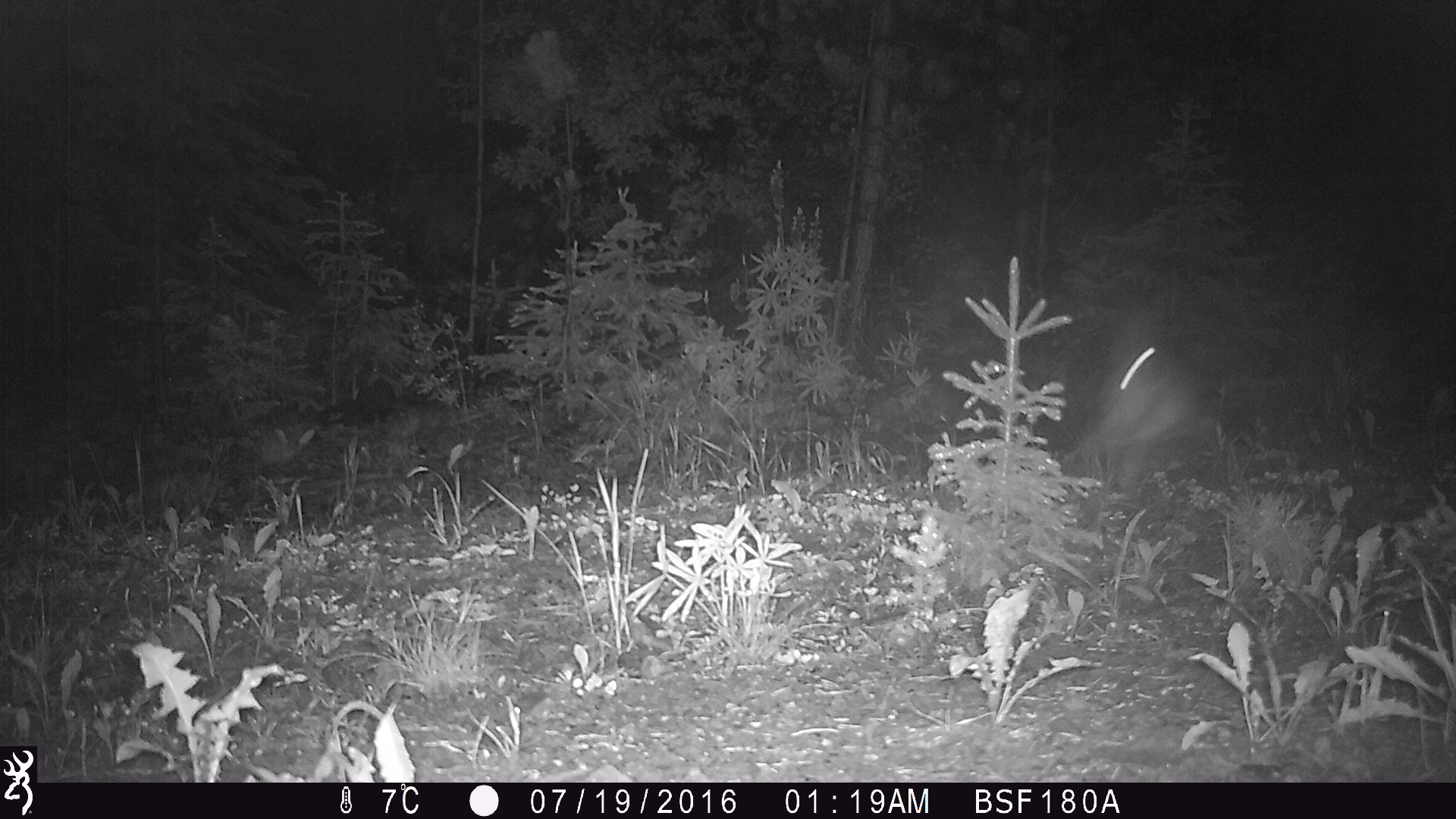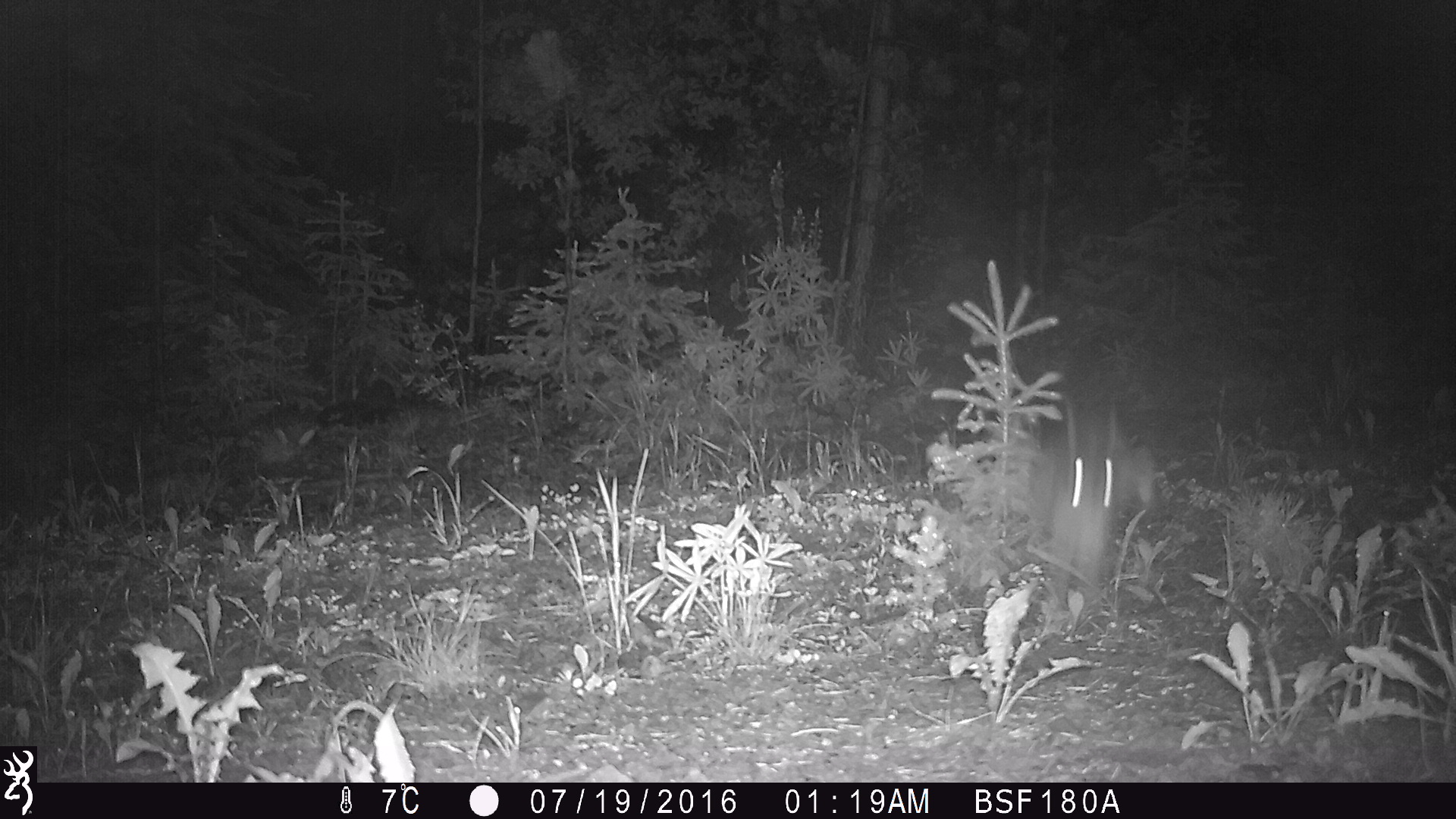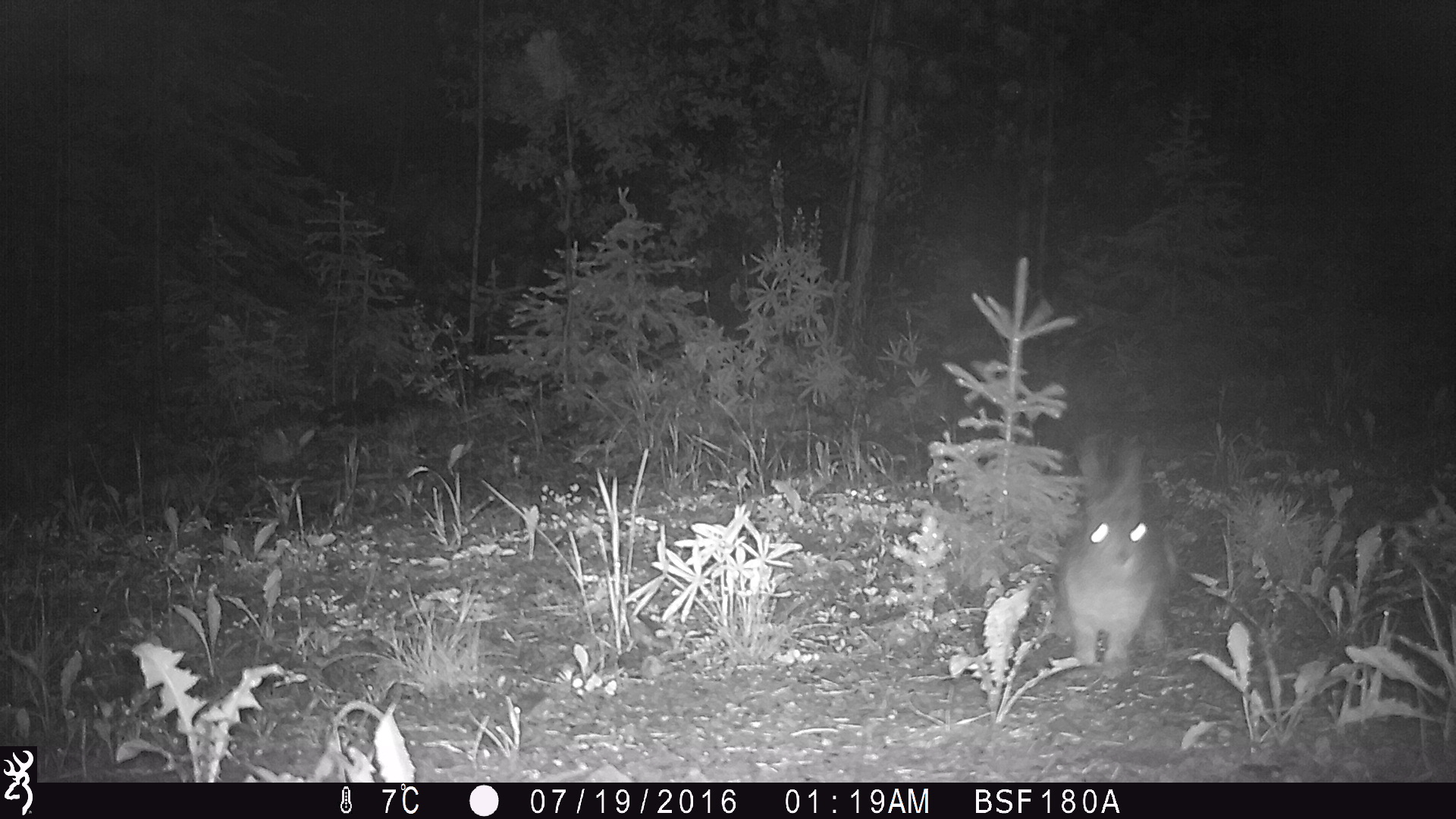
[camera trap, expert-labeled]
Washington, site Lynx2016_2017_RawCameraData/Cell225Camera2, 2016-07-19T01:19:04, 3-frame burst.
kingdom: Animalia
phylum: Chordata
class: Mammalia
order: Lagomorpha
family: Leporidae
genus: Lepus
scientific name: Lepus americanus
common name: snowshoe hare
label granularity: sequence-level